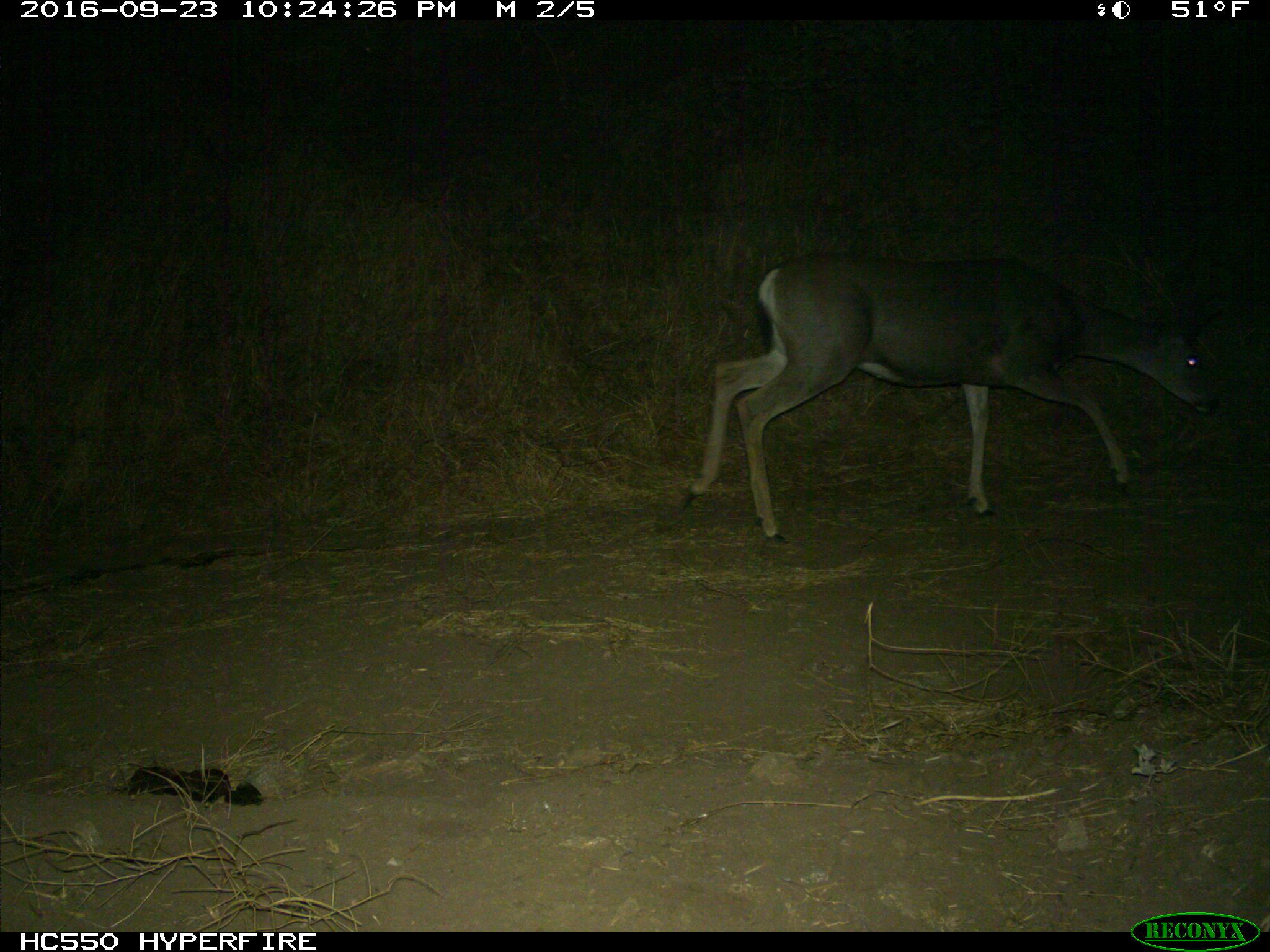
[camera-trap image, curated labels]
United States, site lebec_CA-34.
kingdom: Animalia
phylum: Chordata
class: Mammalia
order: Artiodactyla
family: Cervidae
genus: Odocoileus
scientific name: Odocoileus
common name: deer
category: unidentified deer